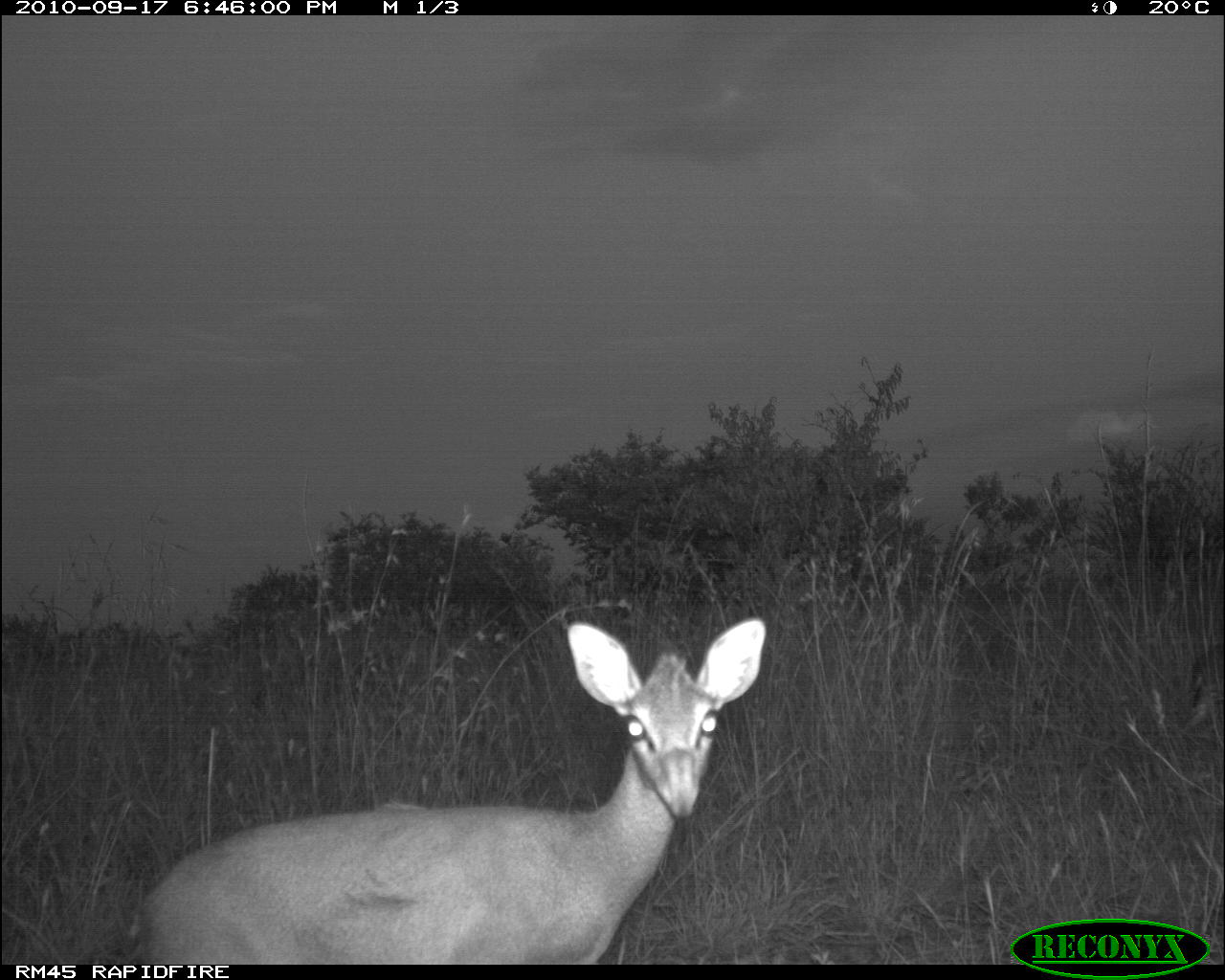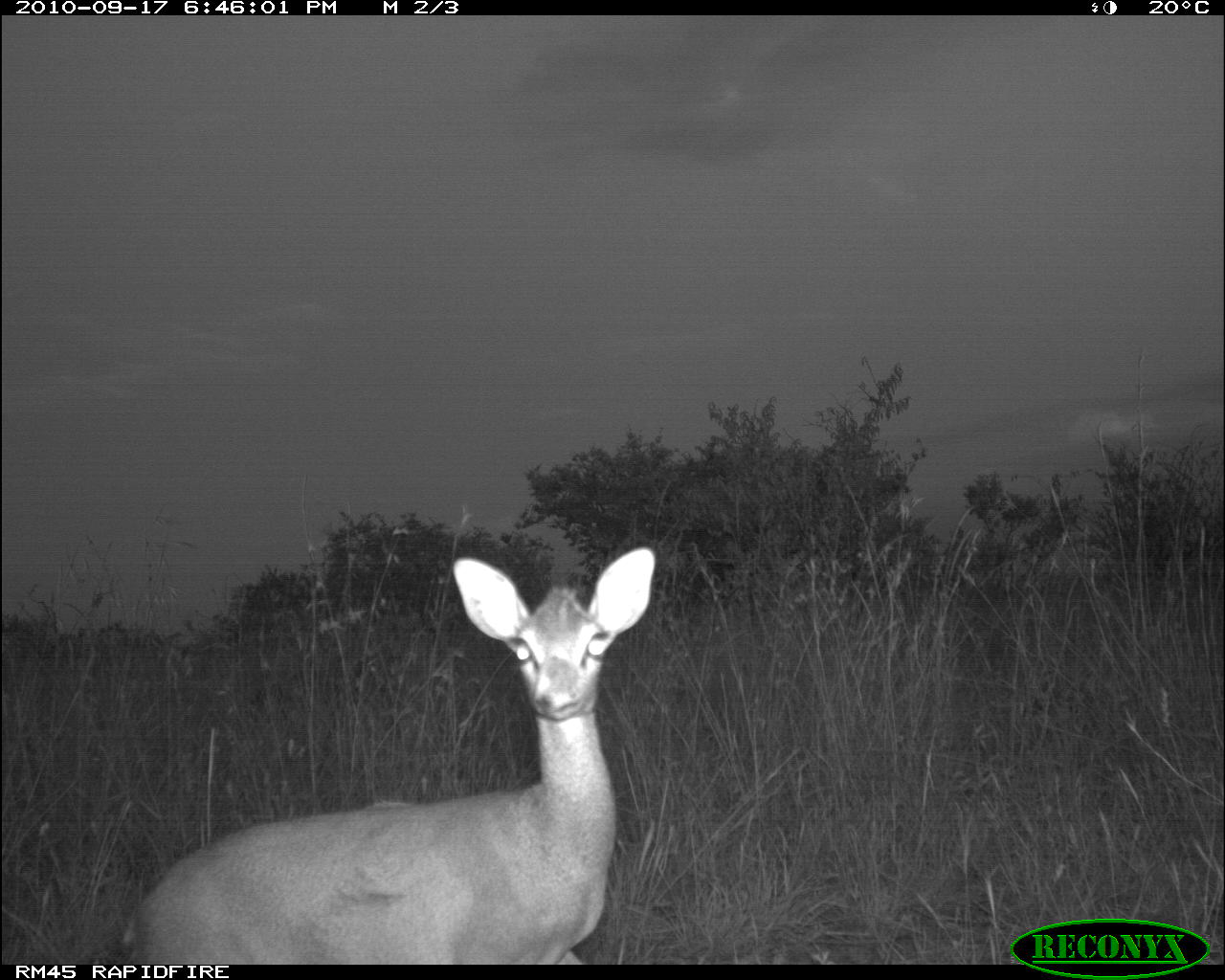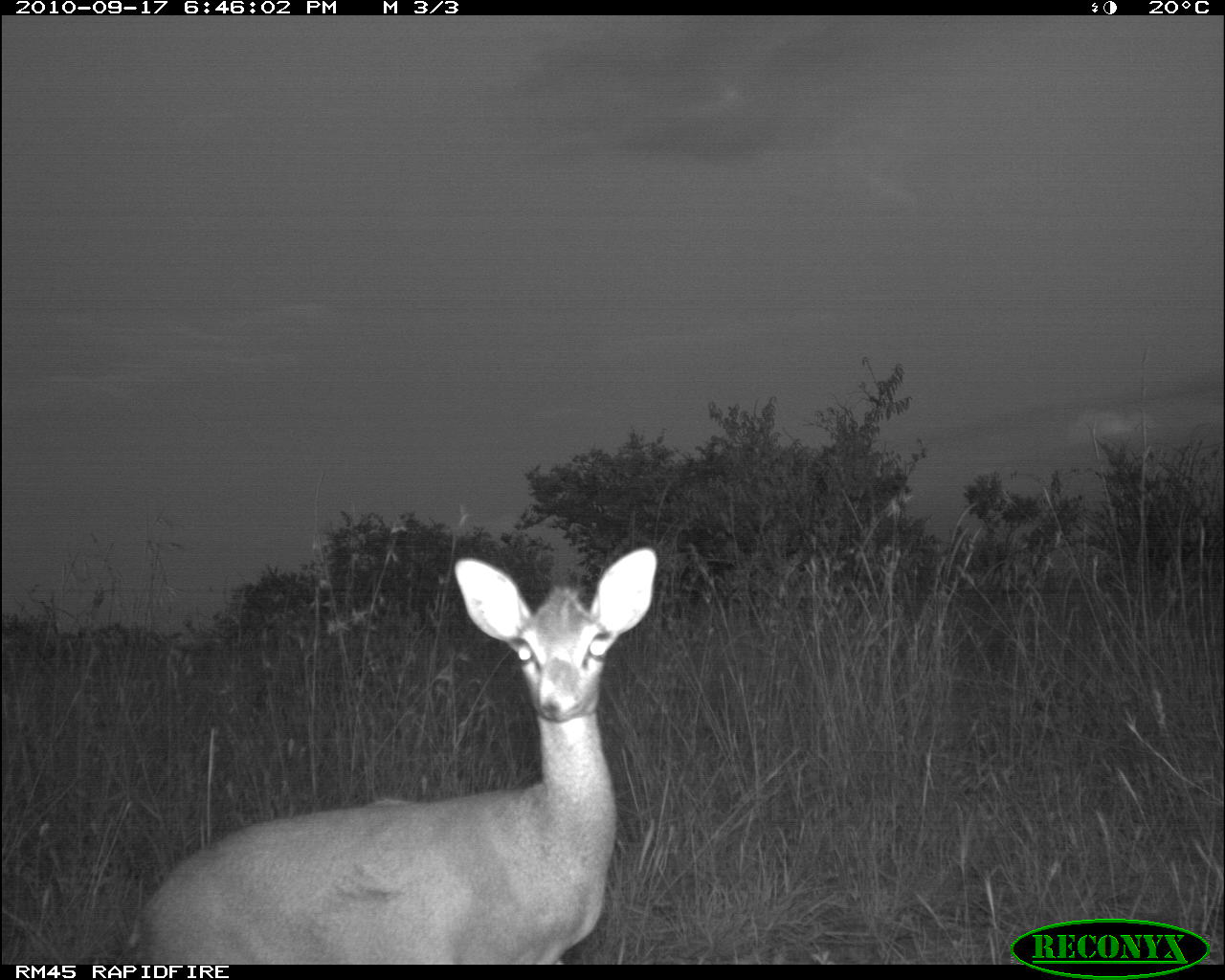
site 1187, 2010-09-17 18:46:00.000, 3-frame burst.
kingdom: Animalia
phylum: Chordata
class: Mammalia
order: Artiodactyla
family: Bovidae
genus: Madoqua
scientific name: Madoqua guentheri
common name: günther's dik-dik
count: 1